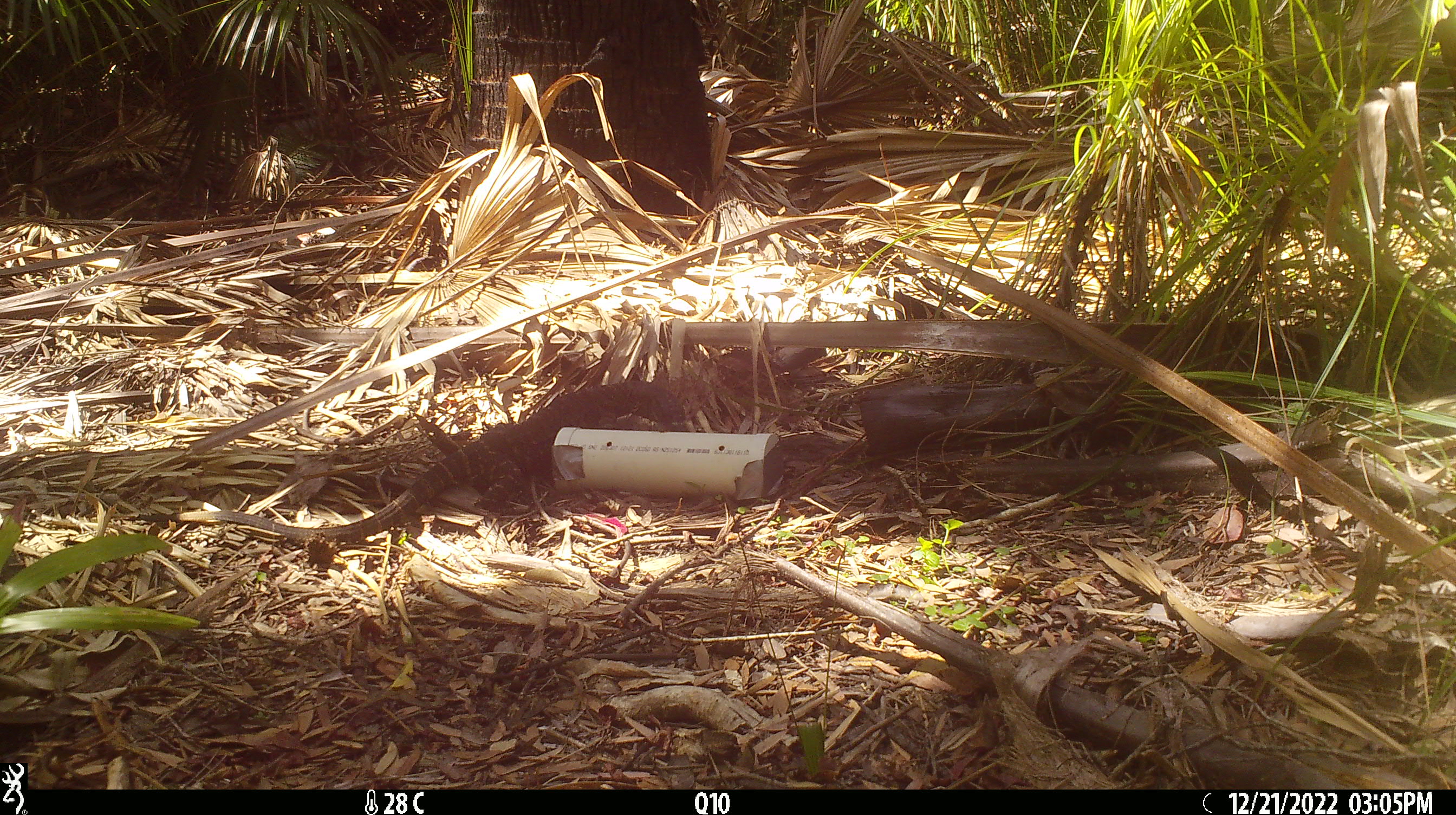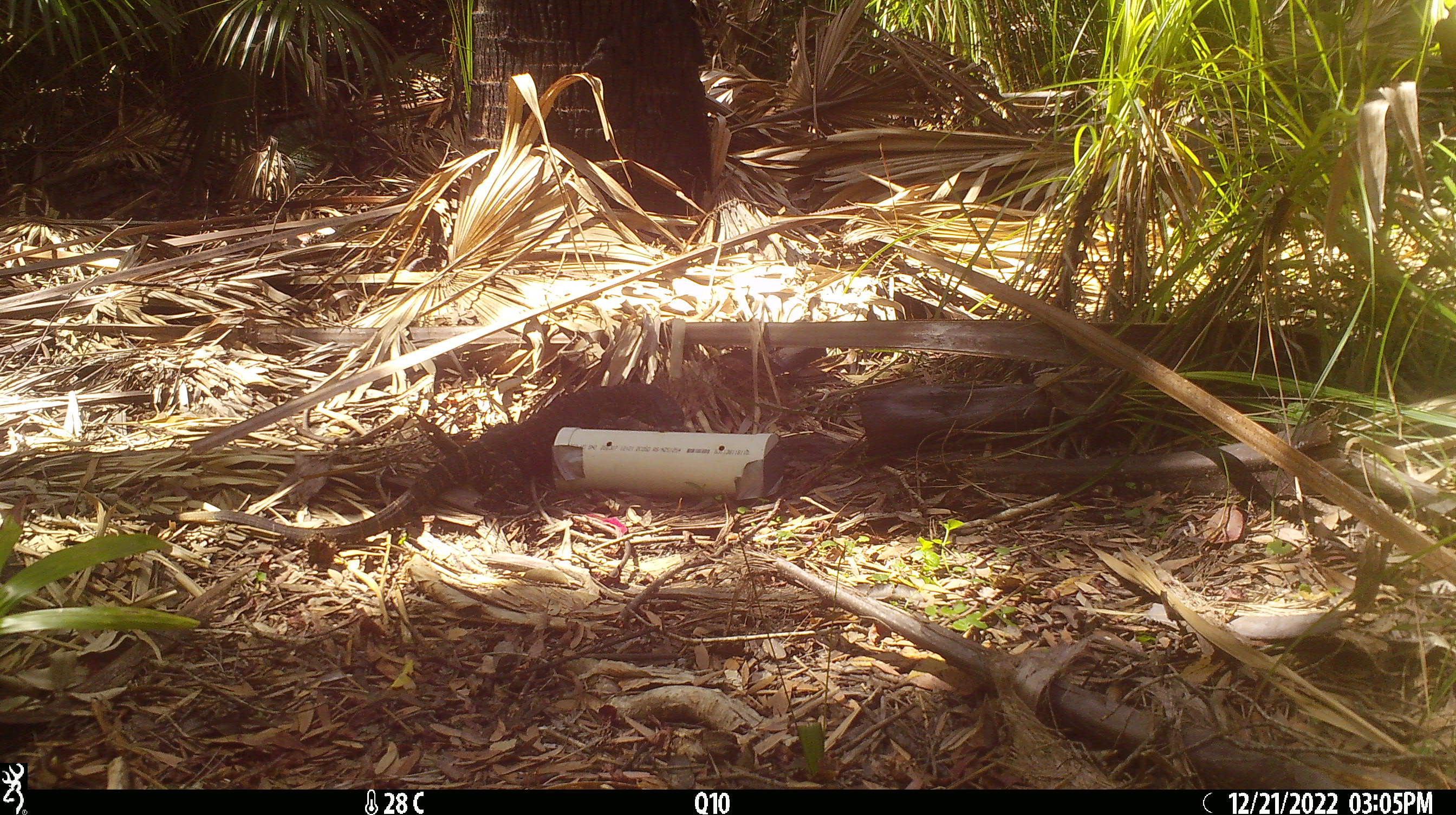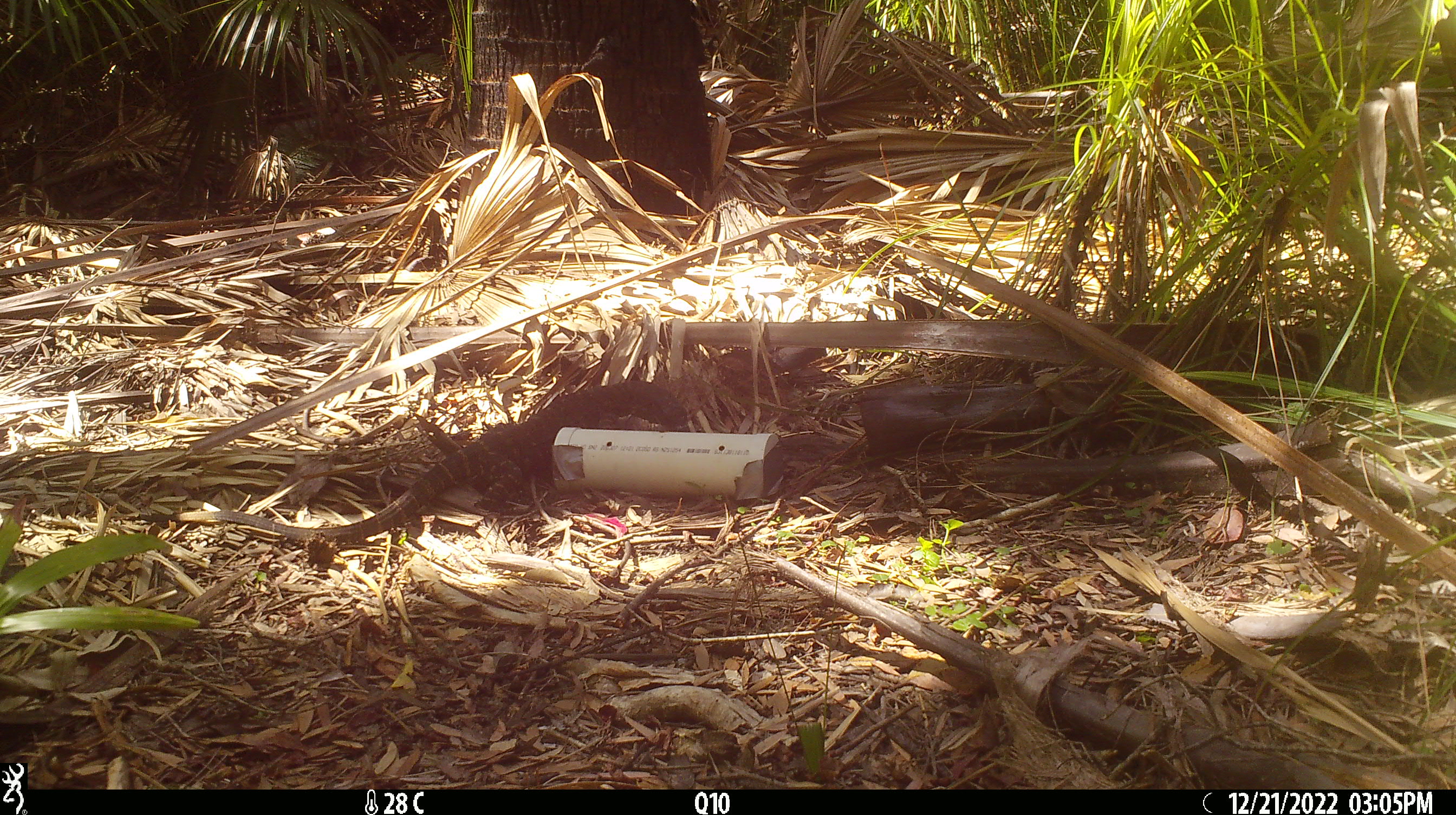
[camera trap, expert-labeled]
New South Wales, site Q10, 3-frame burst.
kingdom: Animalia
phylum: Chordata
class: Reptilia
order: Squamata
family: Varanidae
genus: Varanus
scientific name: Varanus varius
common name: lace monitor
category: goanna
Goanna (lace monitor) (Varanus varius).